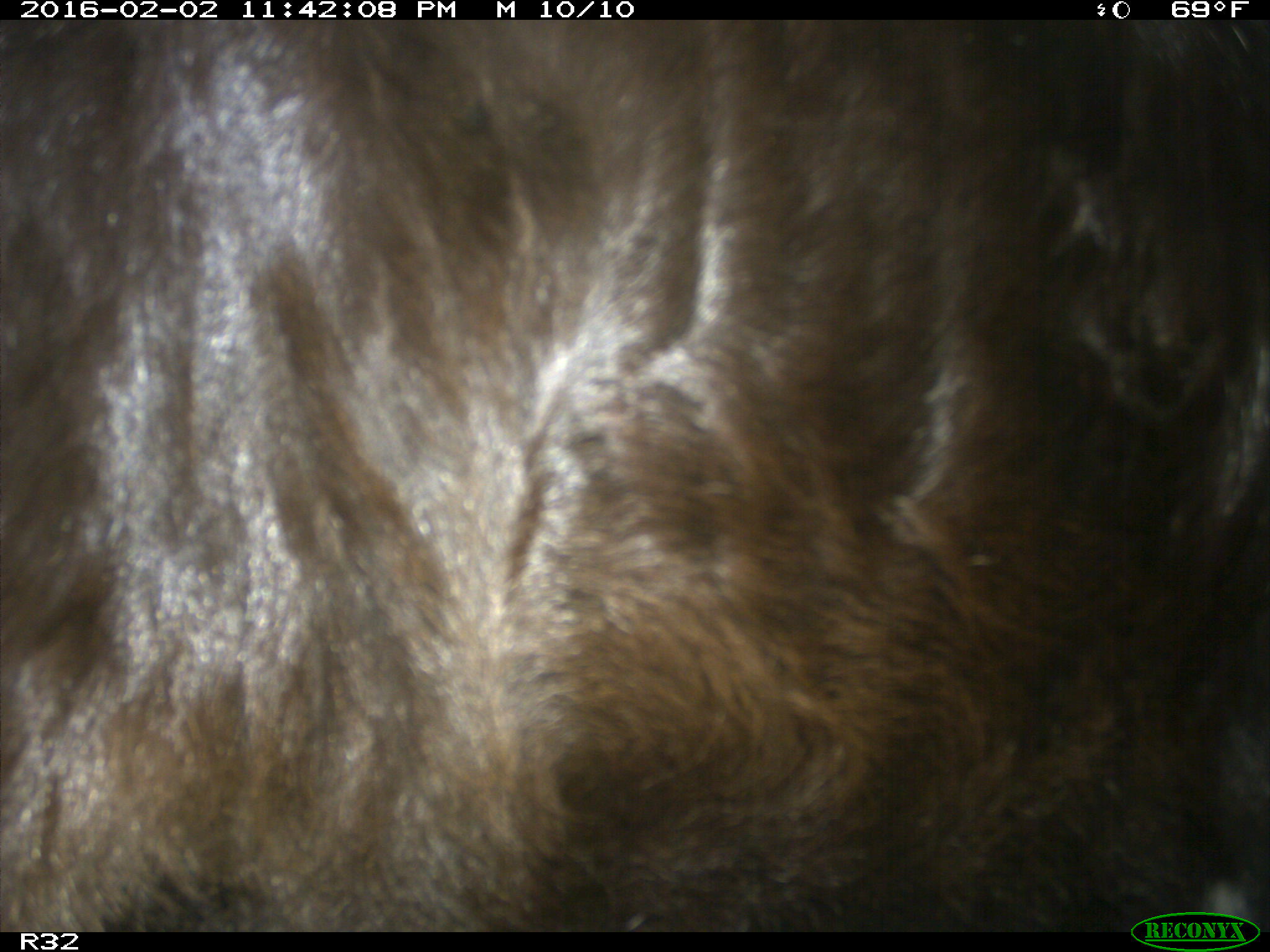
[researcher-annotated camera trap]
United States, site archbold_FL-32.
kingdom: Animalia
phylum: Chordata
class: Mammalia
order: Artiodactyla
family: Bovidae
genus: Bos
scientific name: Bos taurus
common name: domestic cow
Bos taurus (domestic cow).